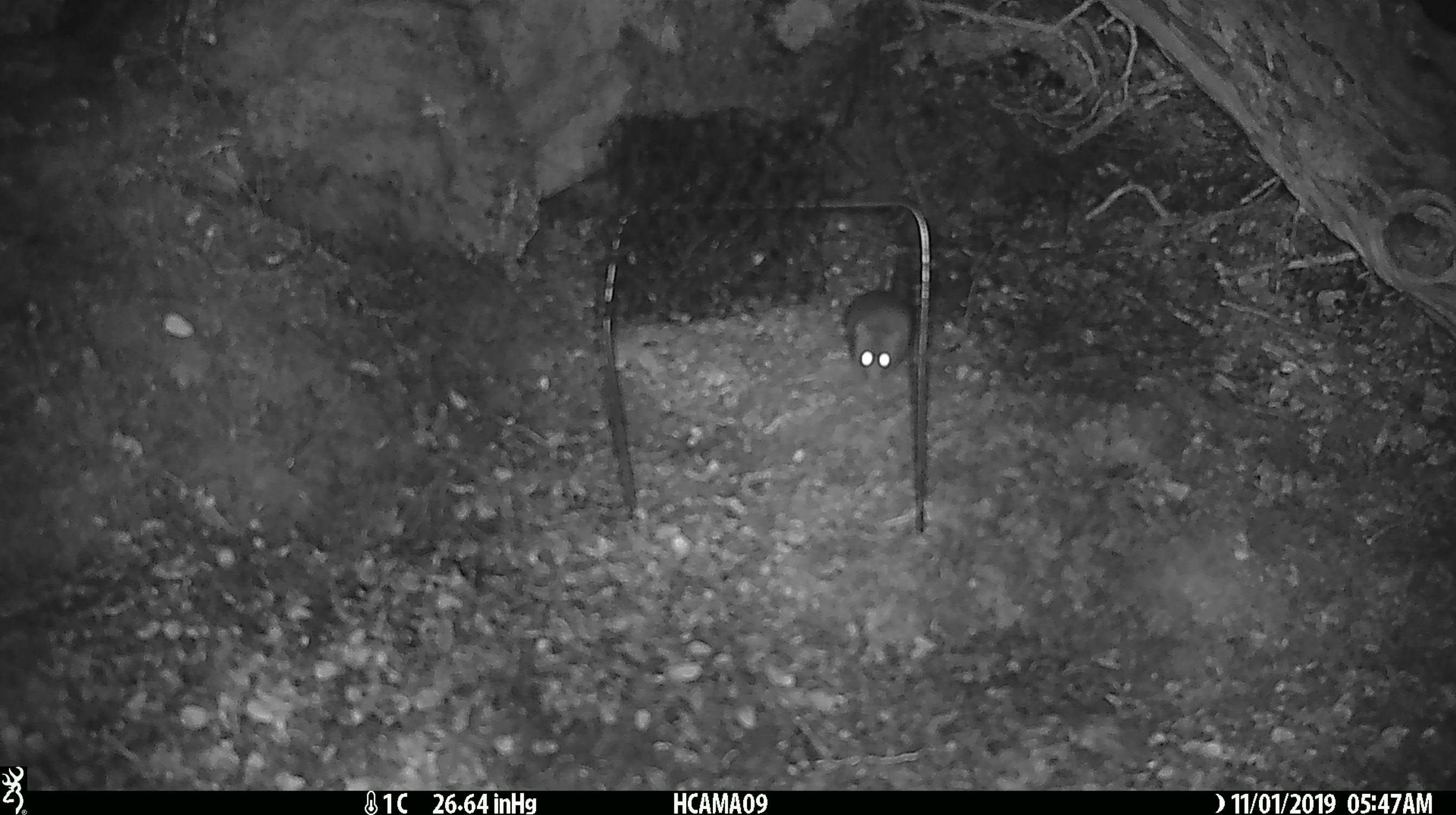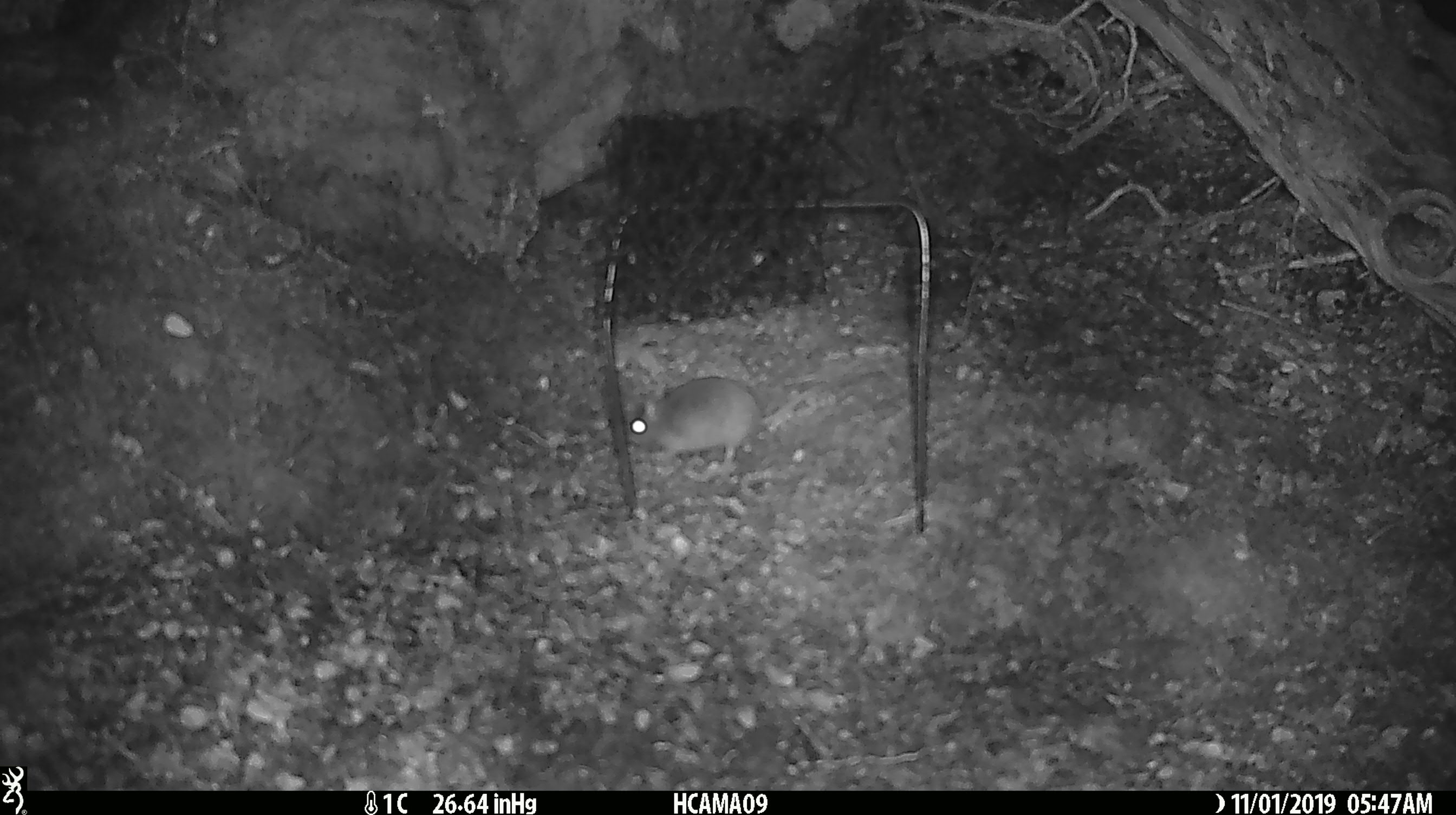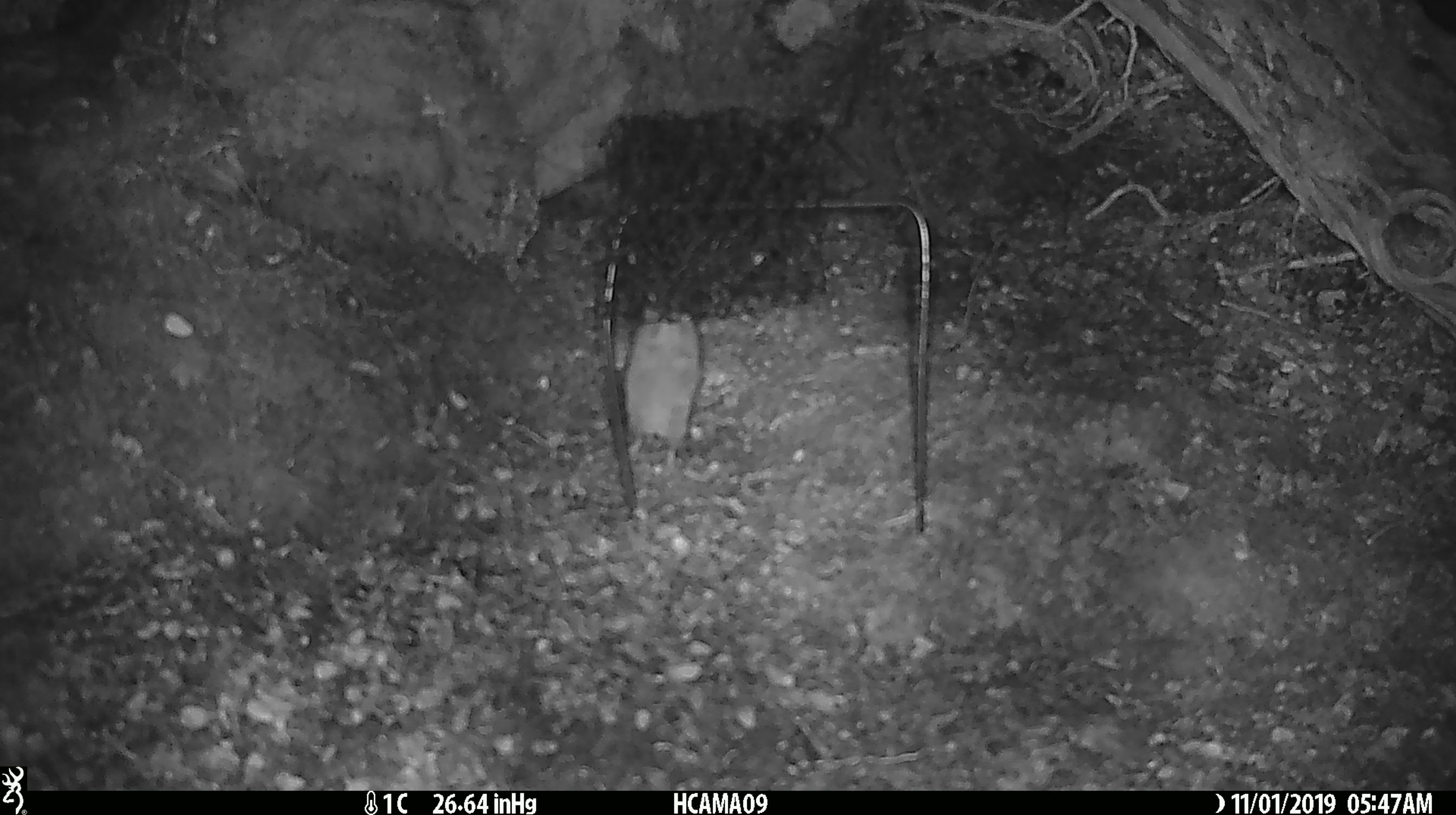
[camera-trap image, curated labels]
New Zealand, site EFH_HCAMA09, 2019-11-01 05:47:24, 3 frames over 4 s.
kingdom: Animalia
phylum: Chordata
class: Mammalia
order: Rodentia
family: Muridae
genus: Mus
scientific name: Mus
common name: mouse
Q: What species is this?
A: Mouse (Mus).